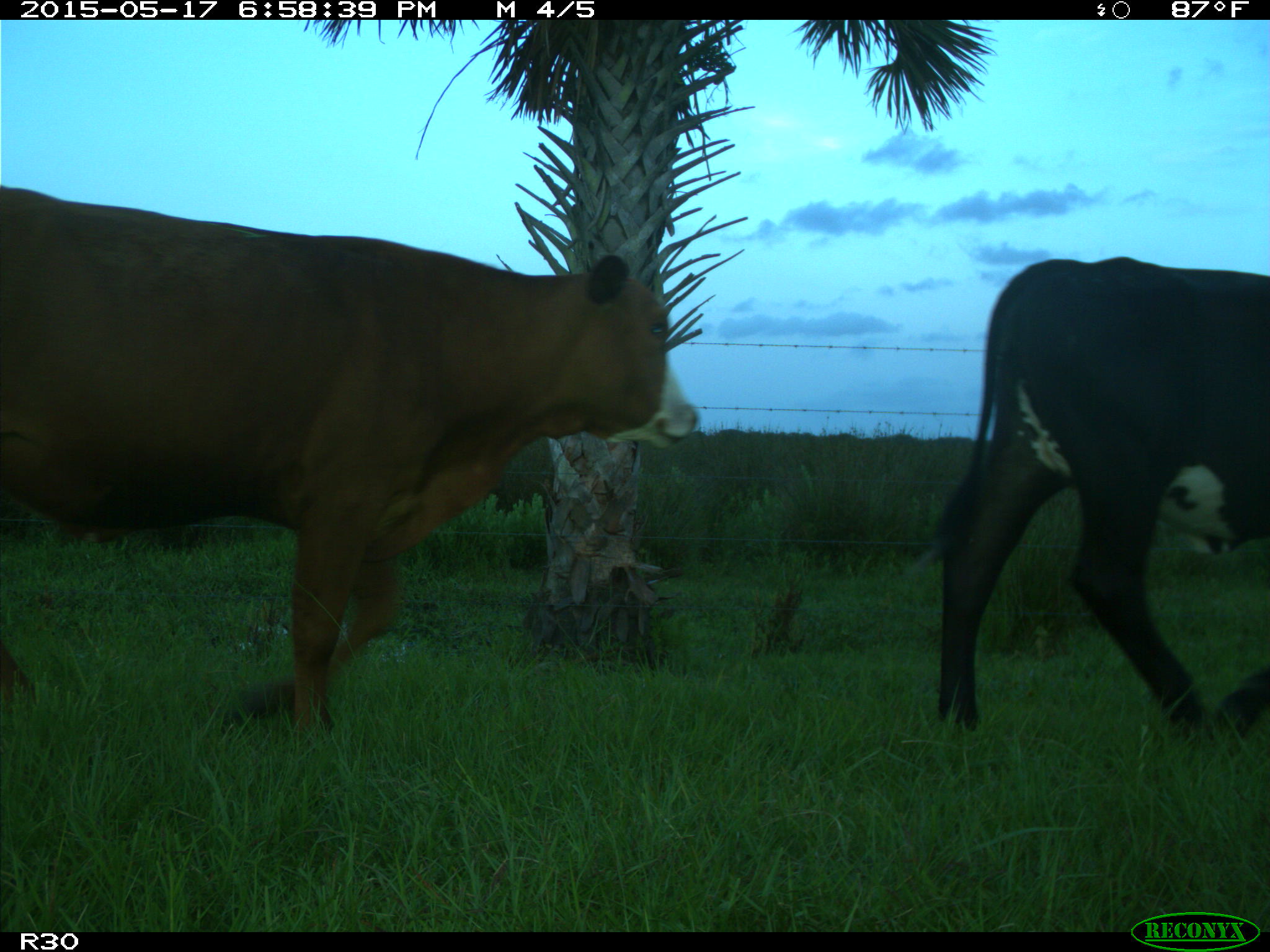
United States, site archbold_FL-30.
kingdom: Animalia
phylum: Chordata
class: Mammalia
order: Artiodactyla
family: Bovidae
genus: Bos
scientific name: Bos taurus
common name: domestic cow